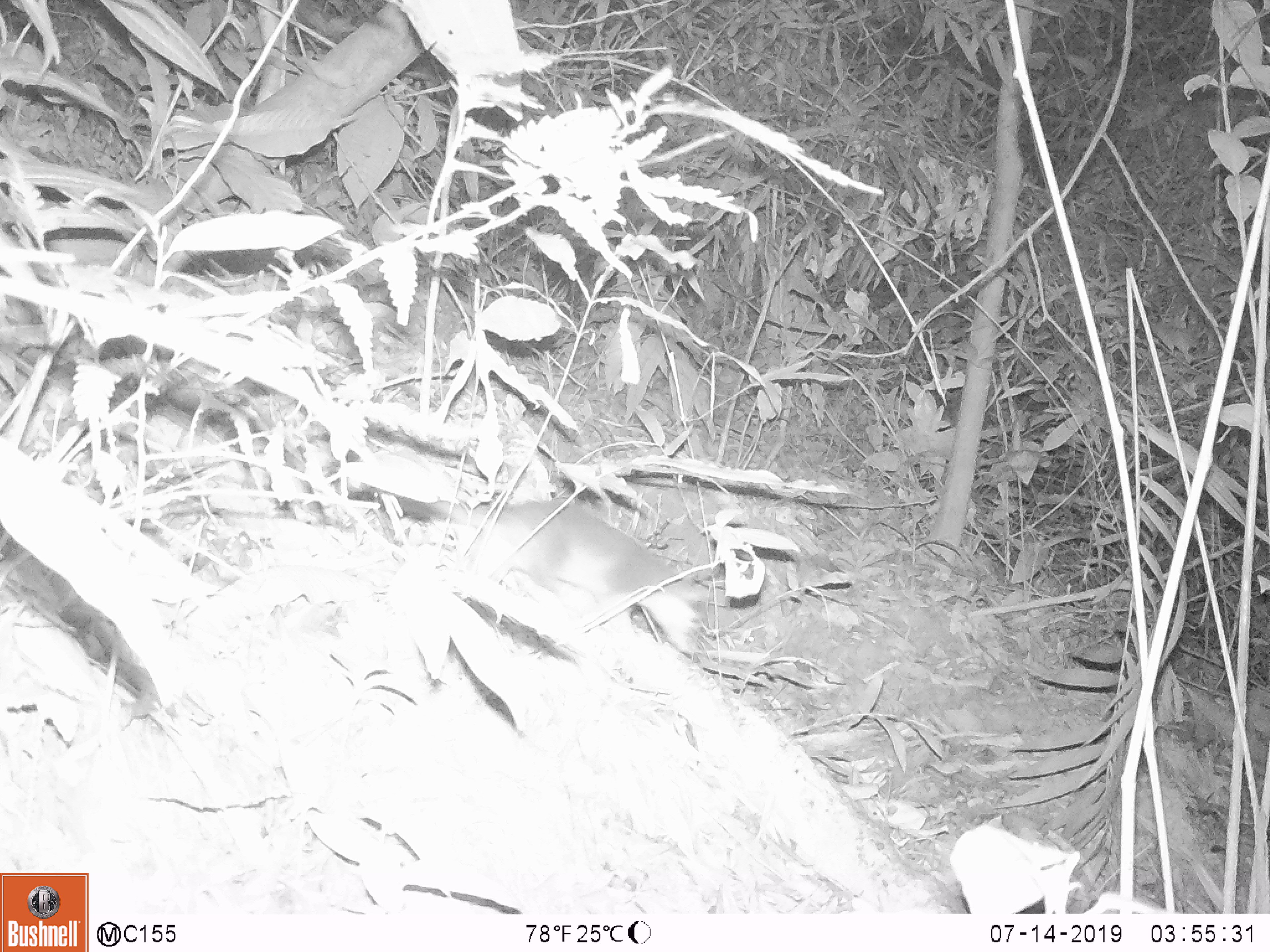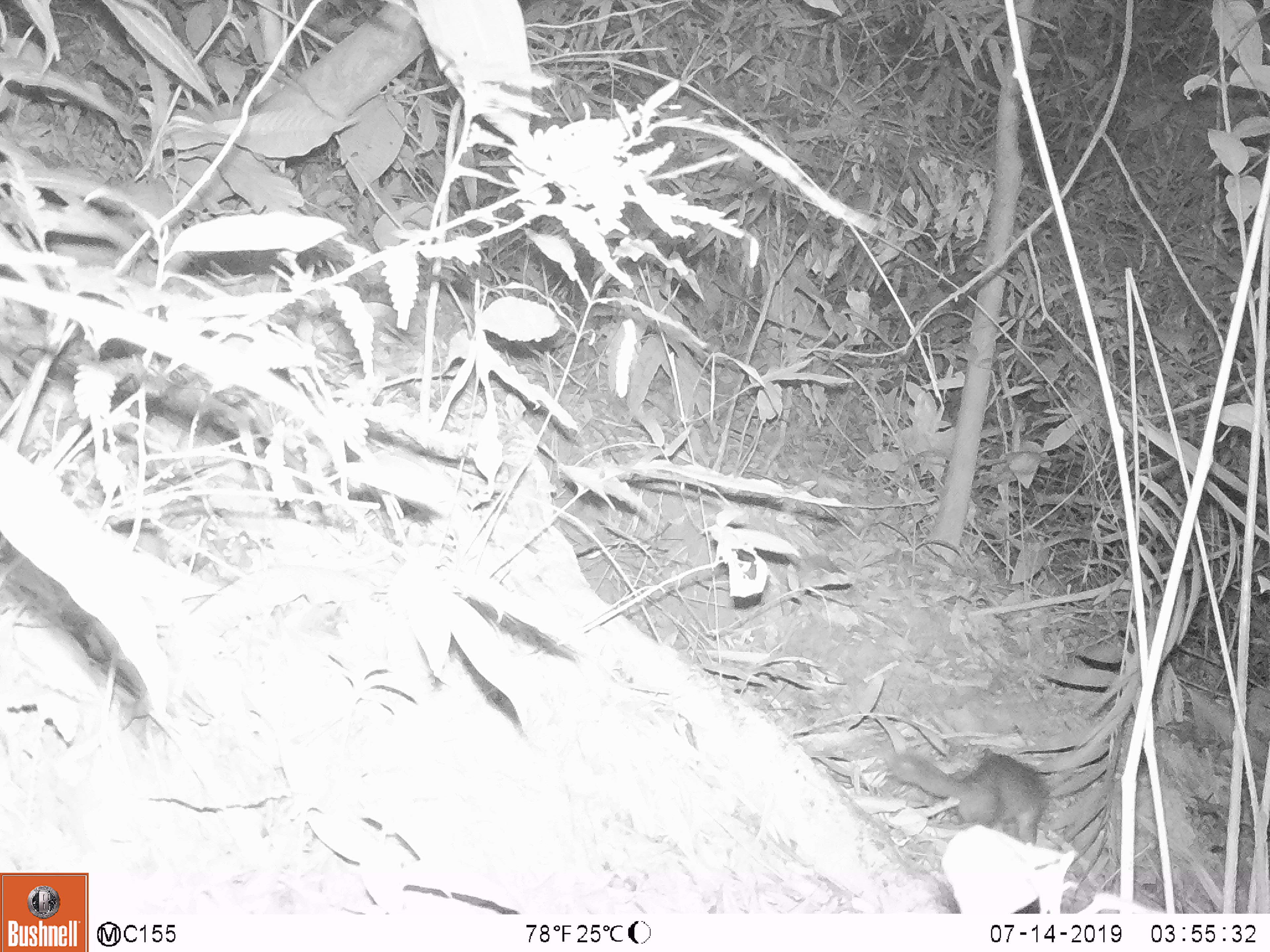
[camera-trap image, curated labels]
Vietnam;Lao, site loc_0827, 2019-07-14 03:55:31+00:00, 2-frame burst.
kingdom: Animalia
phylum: Chordata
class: Mammalia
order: Carnivora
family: Mustelidae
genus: Melogale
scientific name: Melogale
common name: ferret badger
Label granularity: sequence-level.